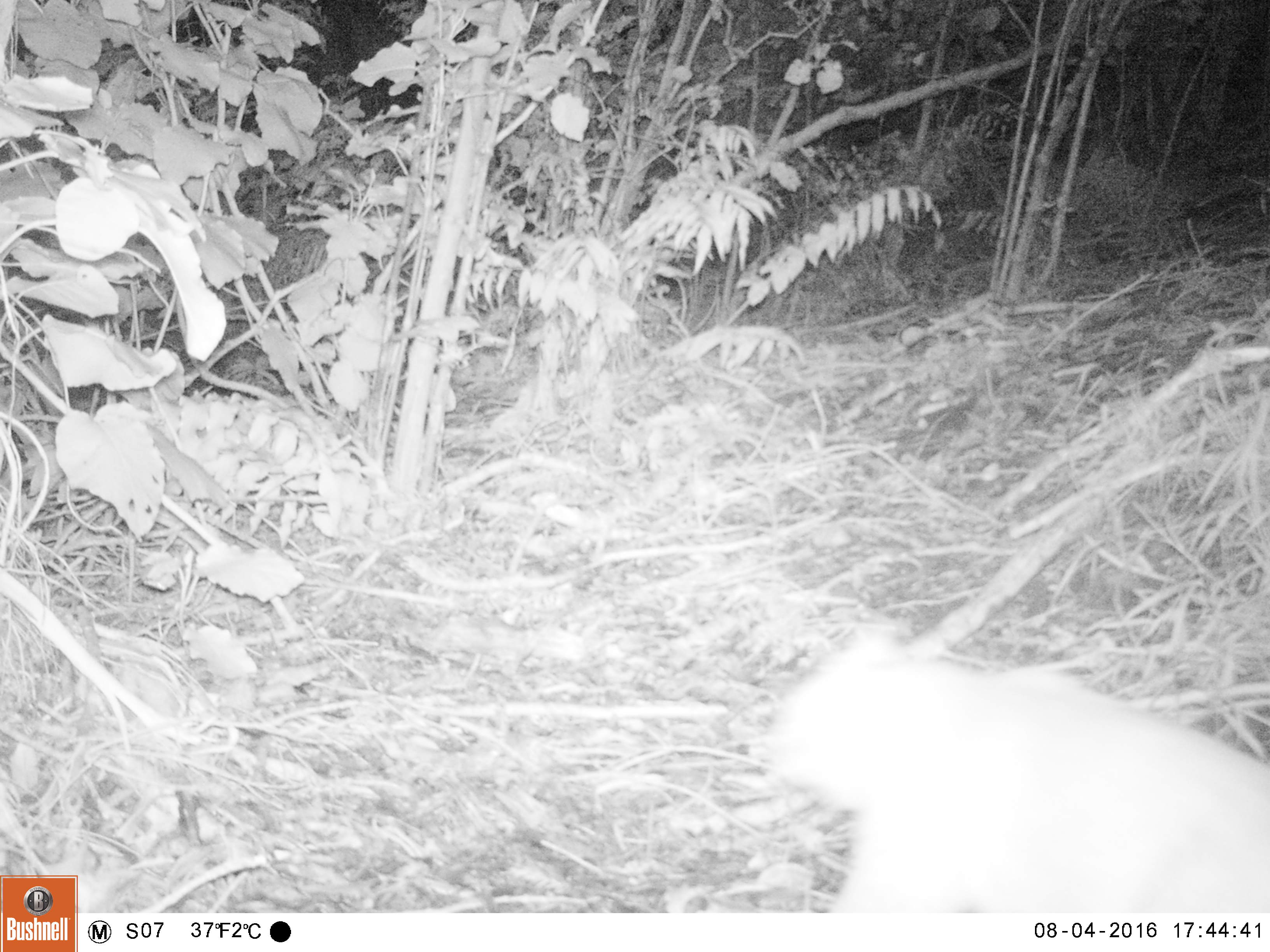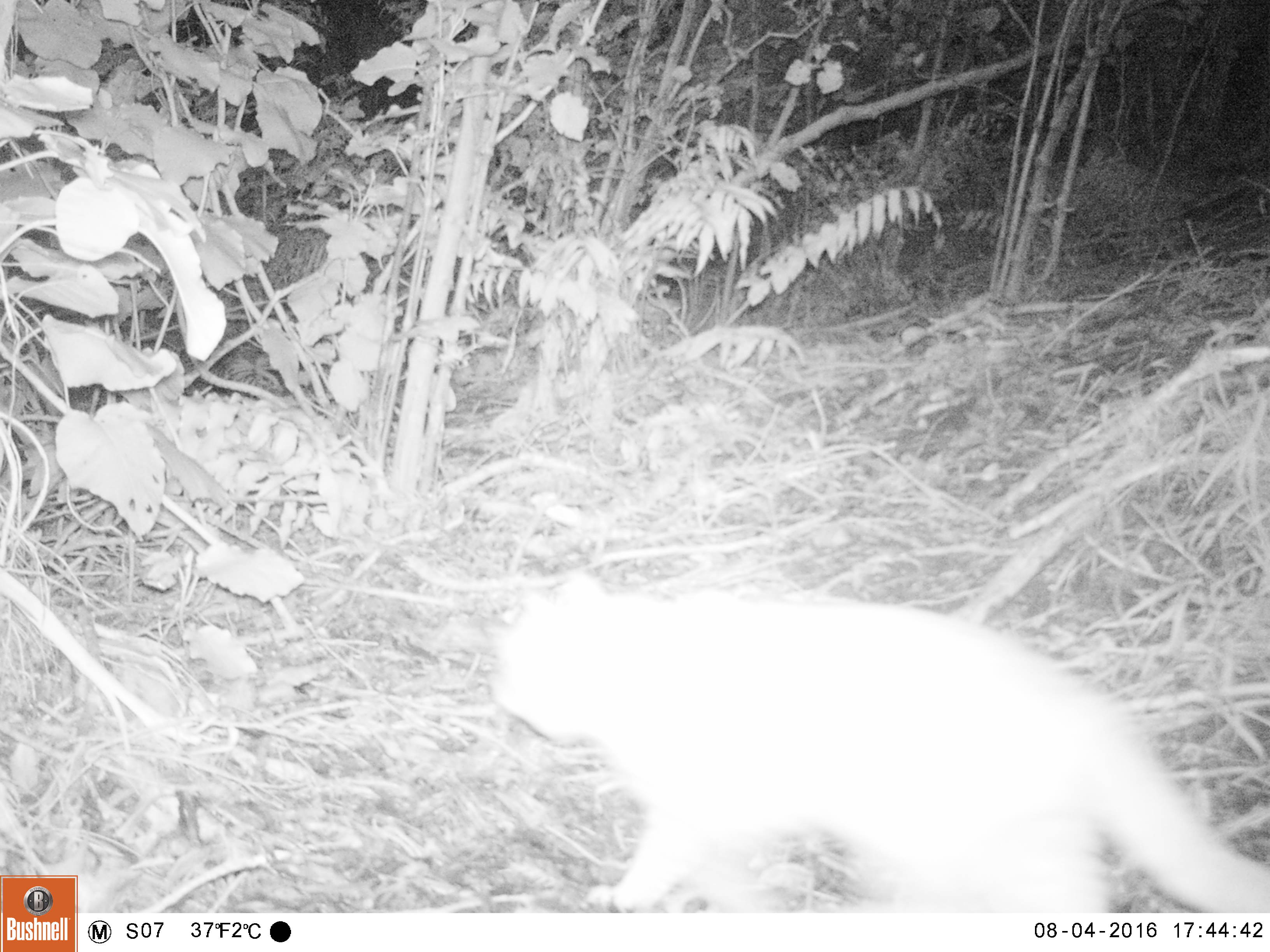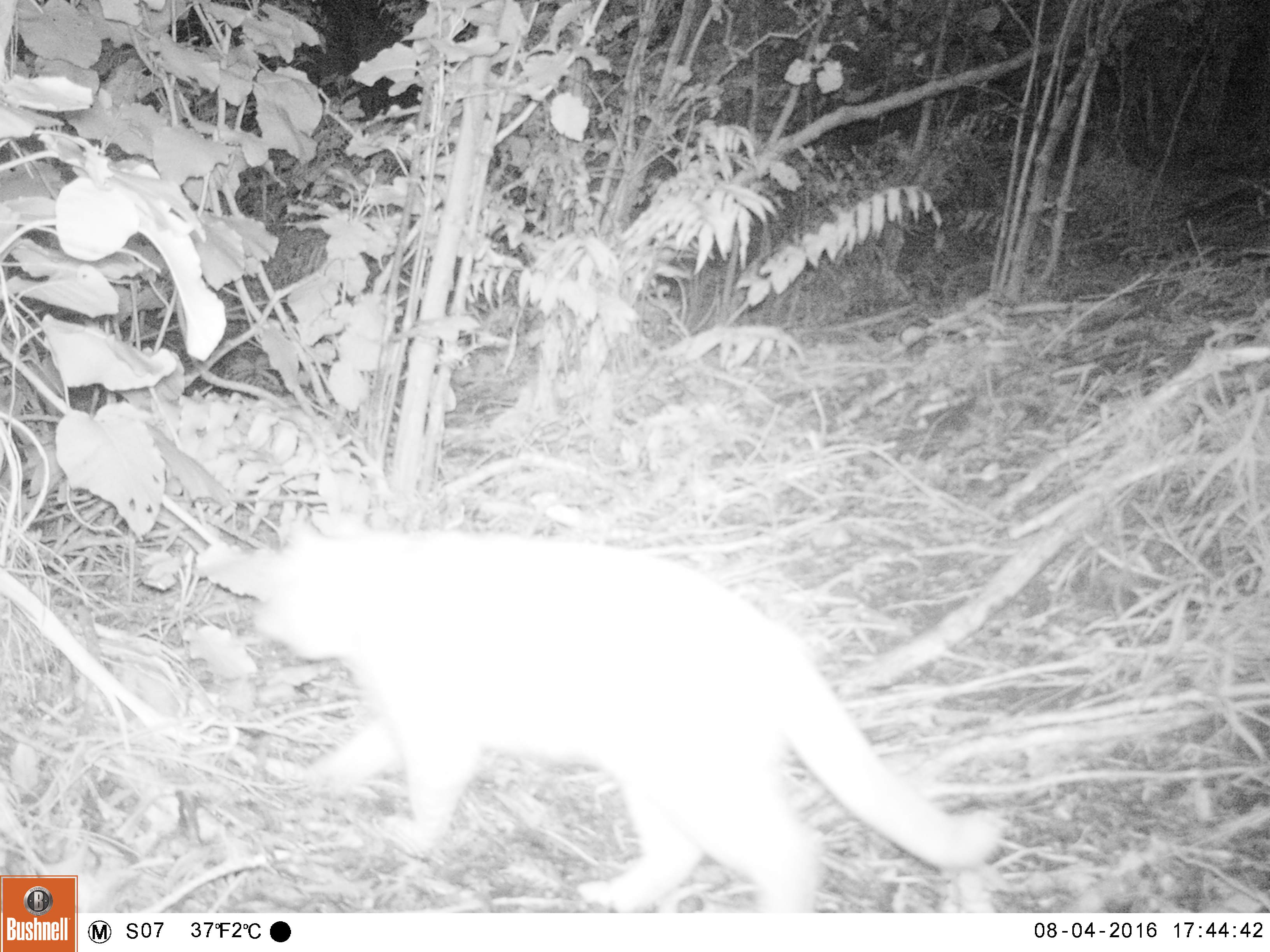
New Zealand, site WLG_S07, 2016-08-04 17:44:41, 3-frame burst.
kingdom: Animalia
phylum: Chordata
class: Mammalia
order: Carnivora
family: Felidae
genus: Felis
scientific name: Felis catus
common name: domestic cat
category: cat